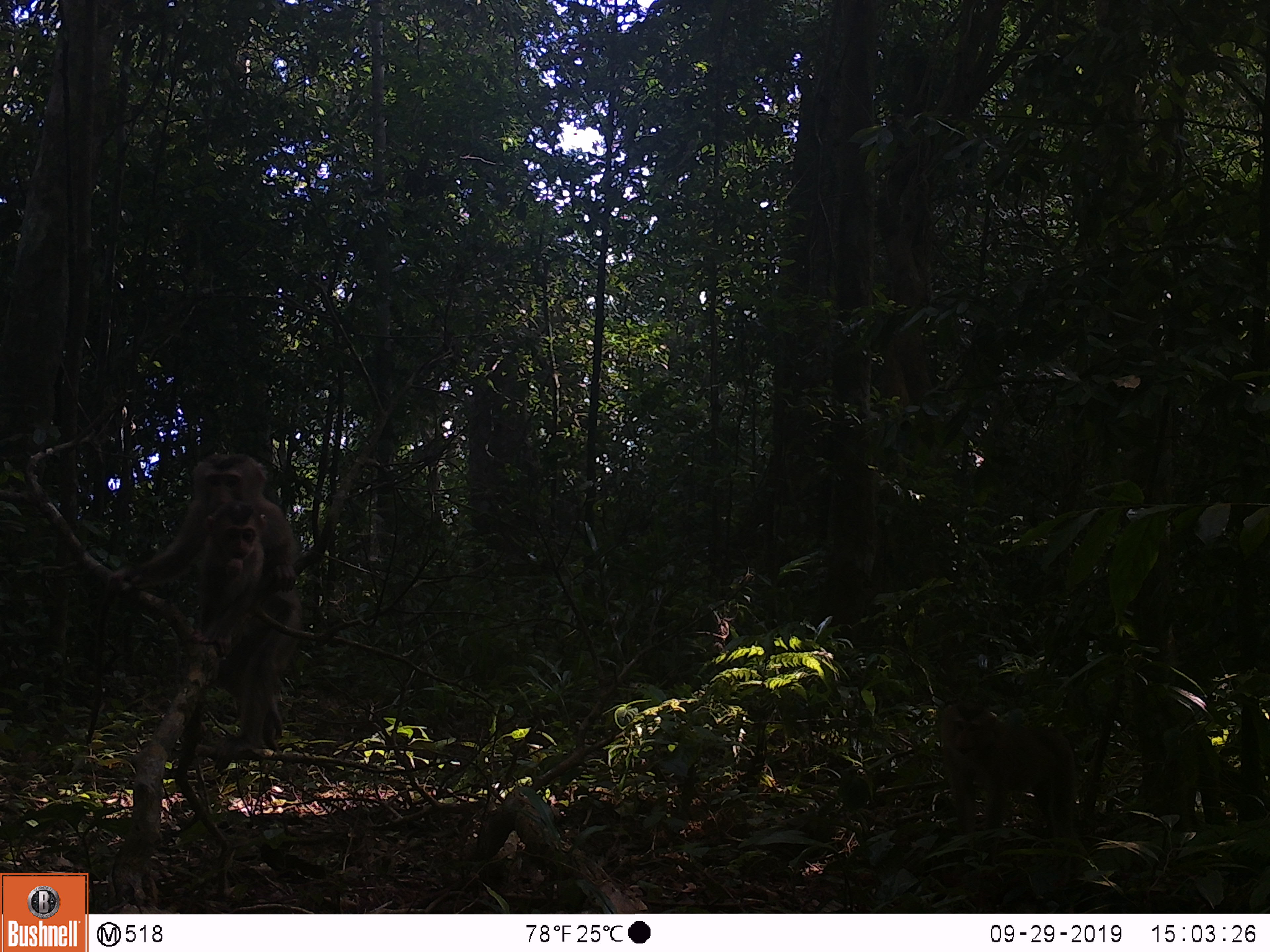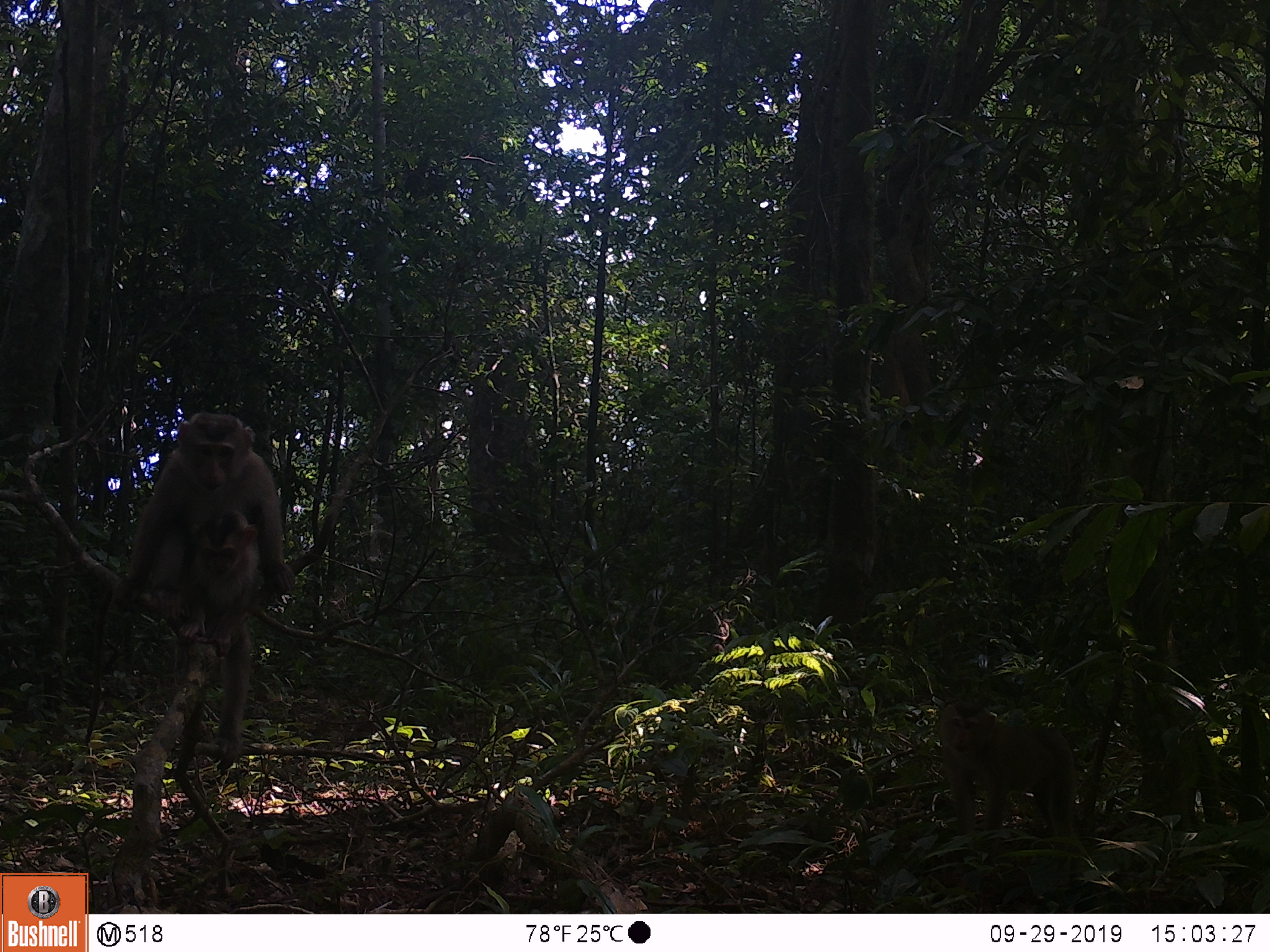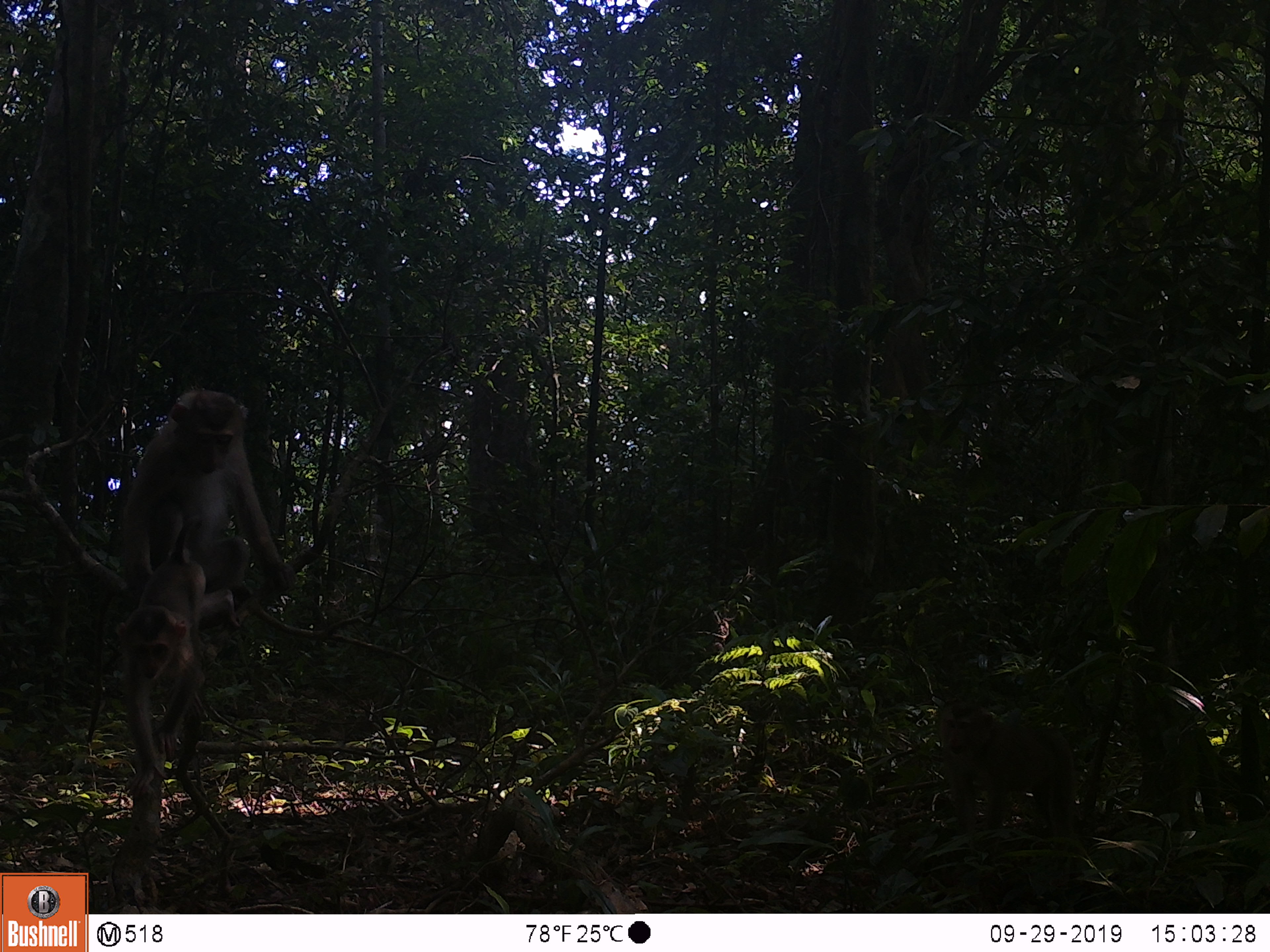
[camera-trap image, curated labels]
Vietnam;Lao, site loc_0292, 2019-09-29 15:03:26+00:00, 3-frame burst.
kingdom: Animalia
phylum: Chordata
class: Mammalia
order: Primates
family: Cercopithecidae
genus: Macaca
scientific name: Macaca nemestrina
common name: pig-tailed macaque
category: pig tailed macaque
Pig tailed macaque (pig-tailed macaque) (Macaca nemestrina). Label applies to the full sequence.